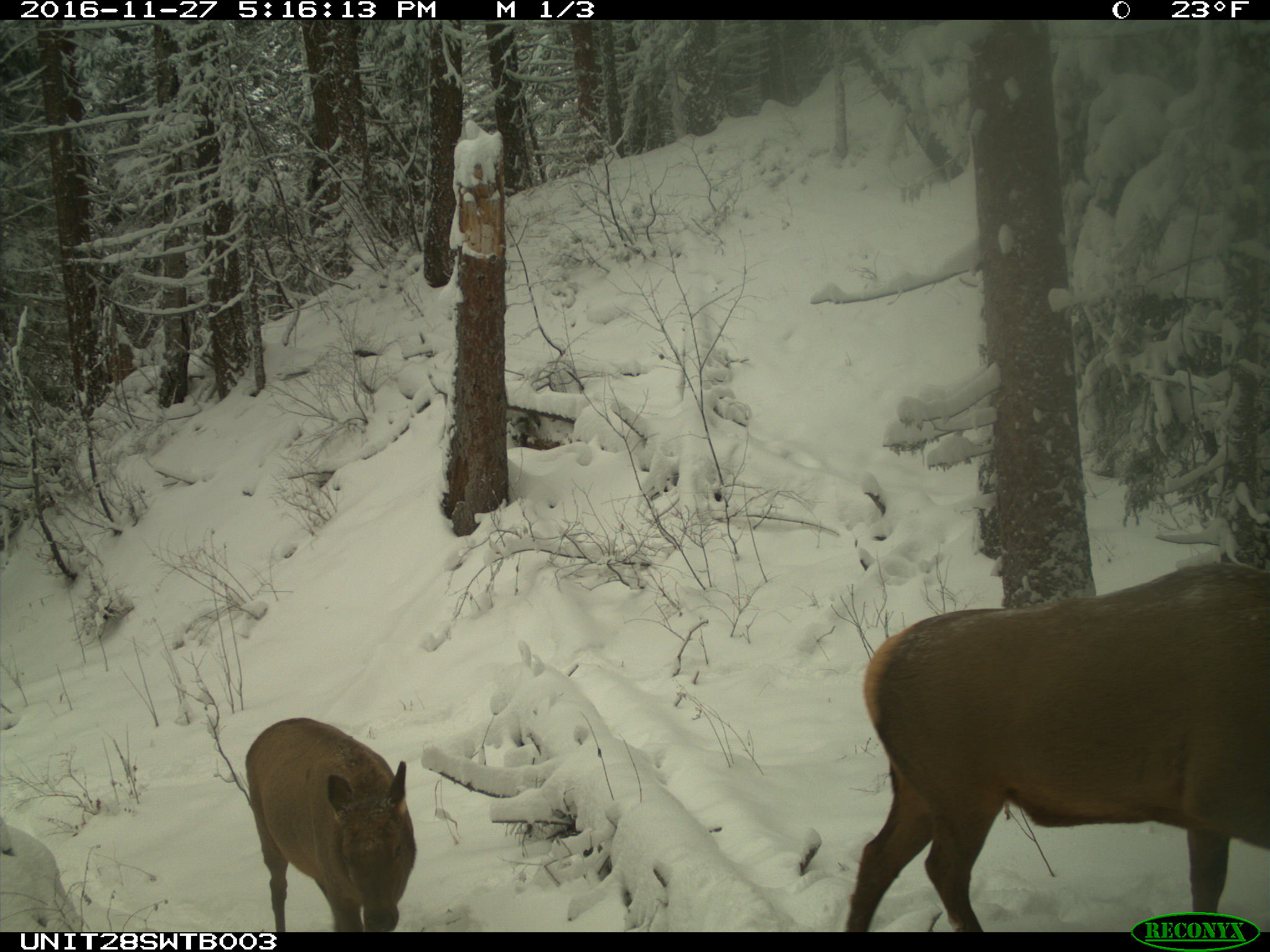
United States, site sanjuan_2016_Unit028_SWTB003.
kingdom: Animalia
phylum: Chordata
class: Mammalia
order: Artiodactyla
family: Cervidae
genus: Cervus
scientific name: Cervus elaphus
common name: red deer